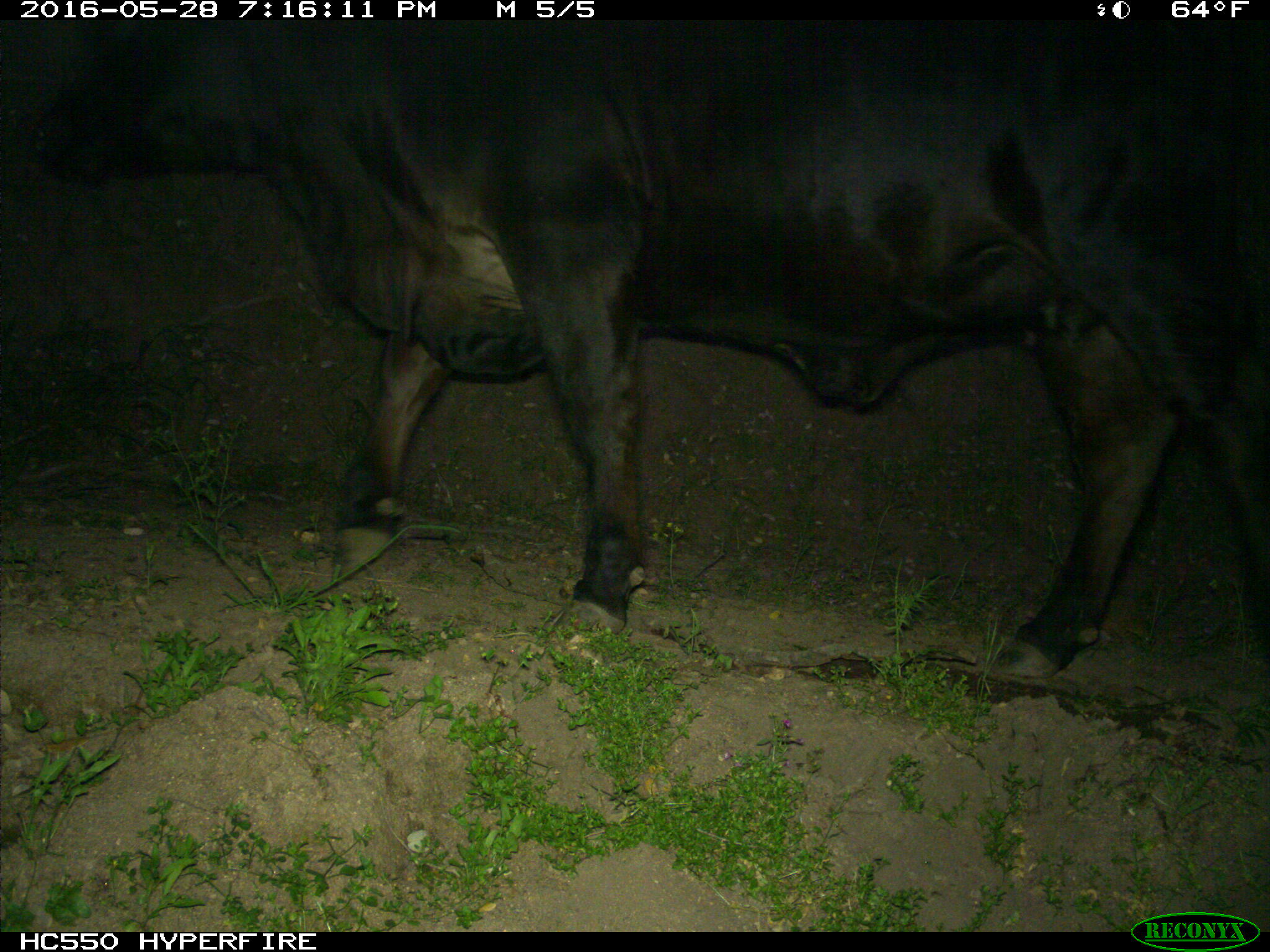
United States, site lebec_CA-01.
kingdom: Animalia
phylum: Chordata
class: Mammalia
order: Artiodactyla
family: Bovidae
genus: Bos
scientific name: Bos taurus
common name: domestic cow